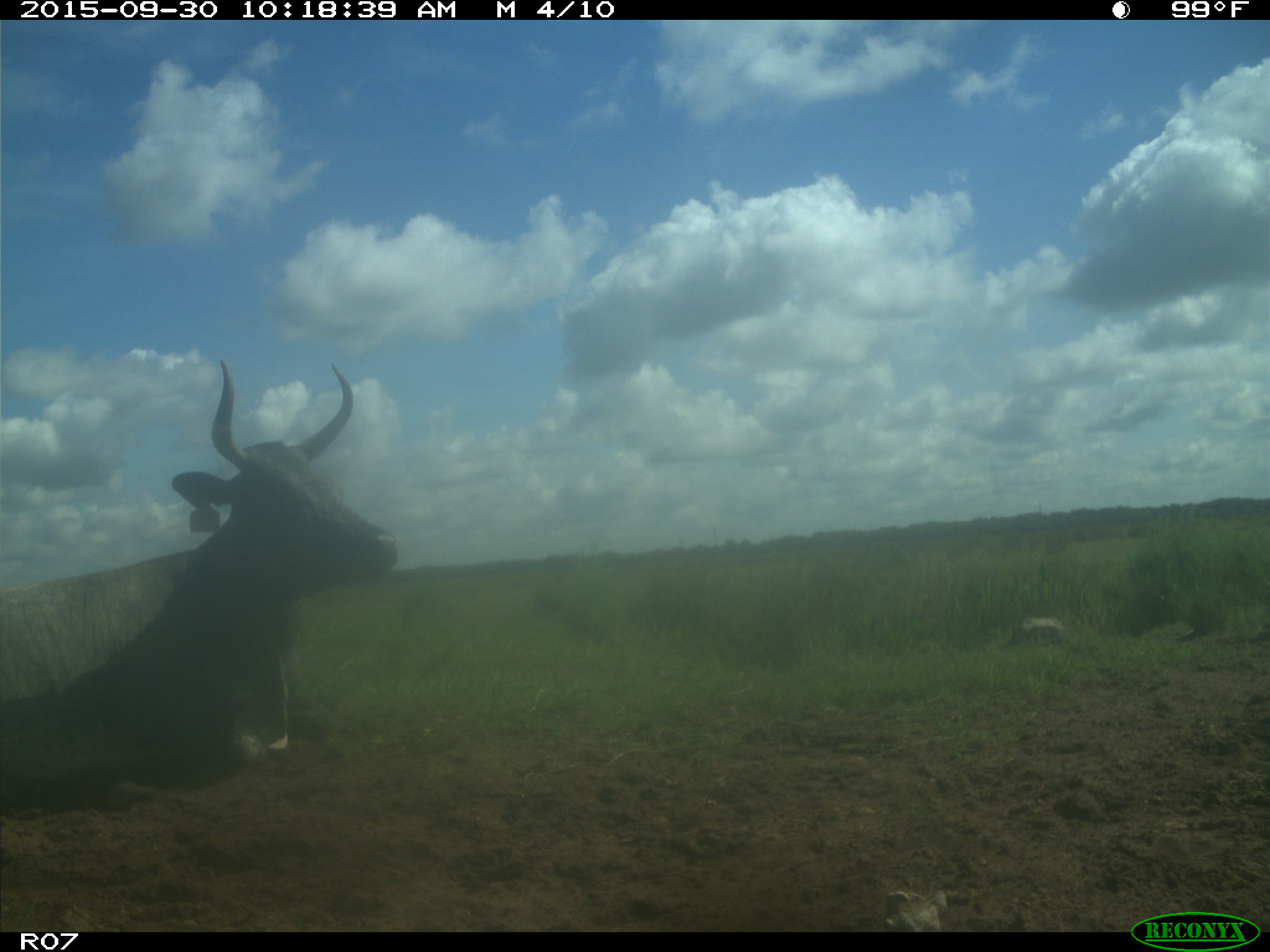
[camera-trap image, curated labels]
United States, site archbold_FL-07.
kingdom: Animalia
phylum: Chordata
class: Mammalia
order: Artiodactyla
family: Bovidae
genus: Bos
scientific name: Bos taurus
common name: domestic cow